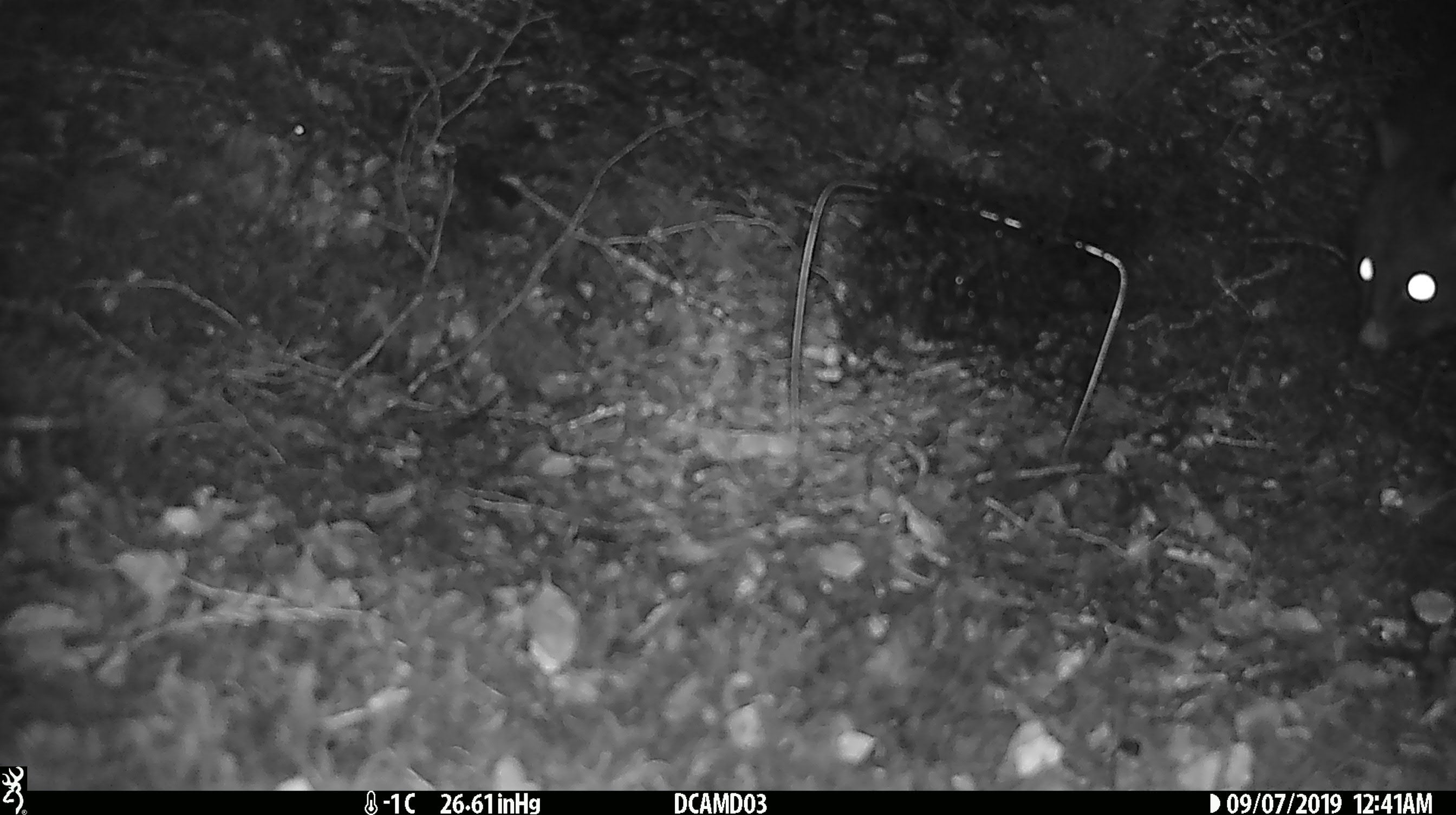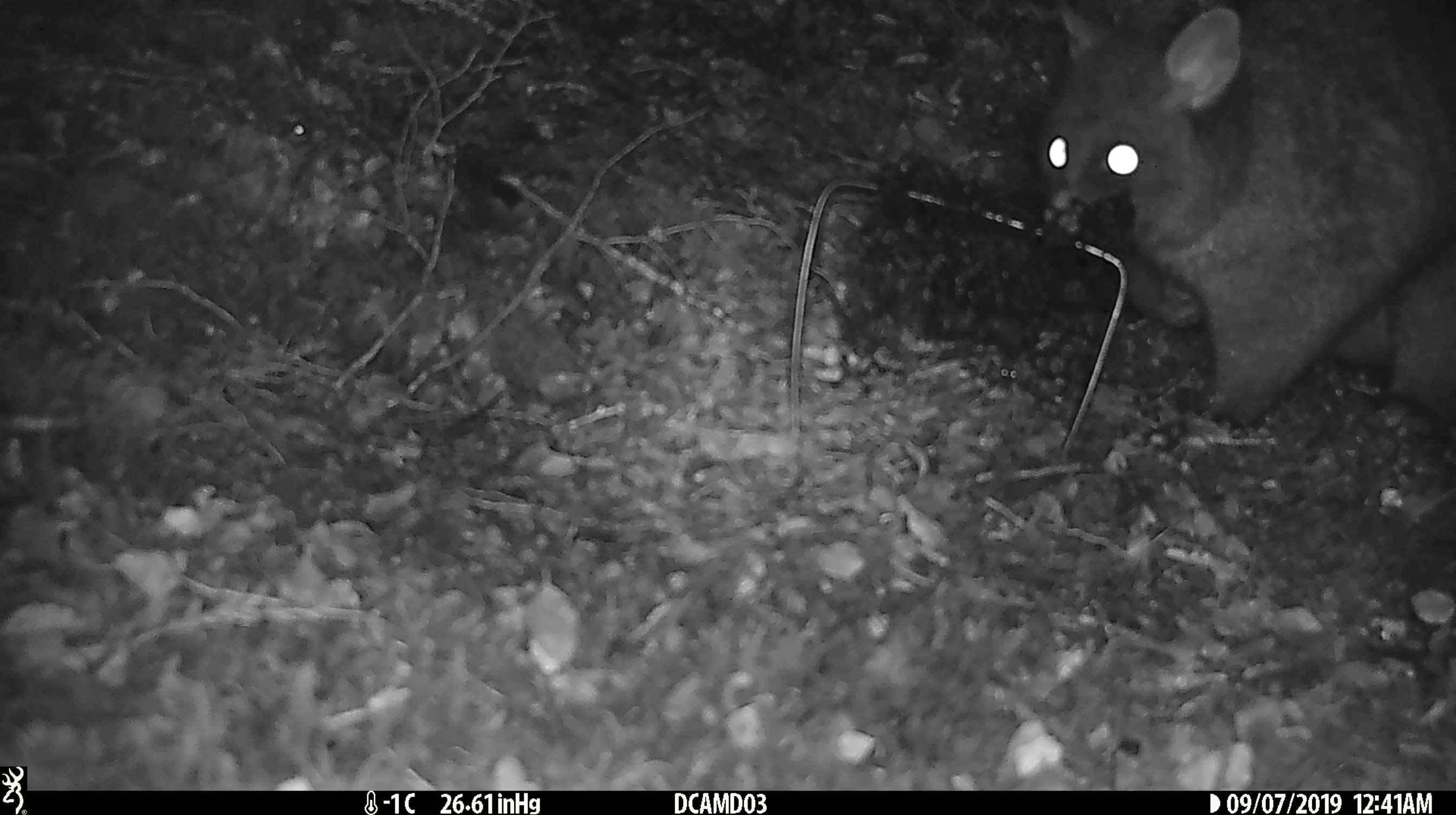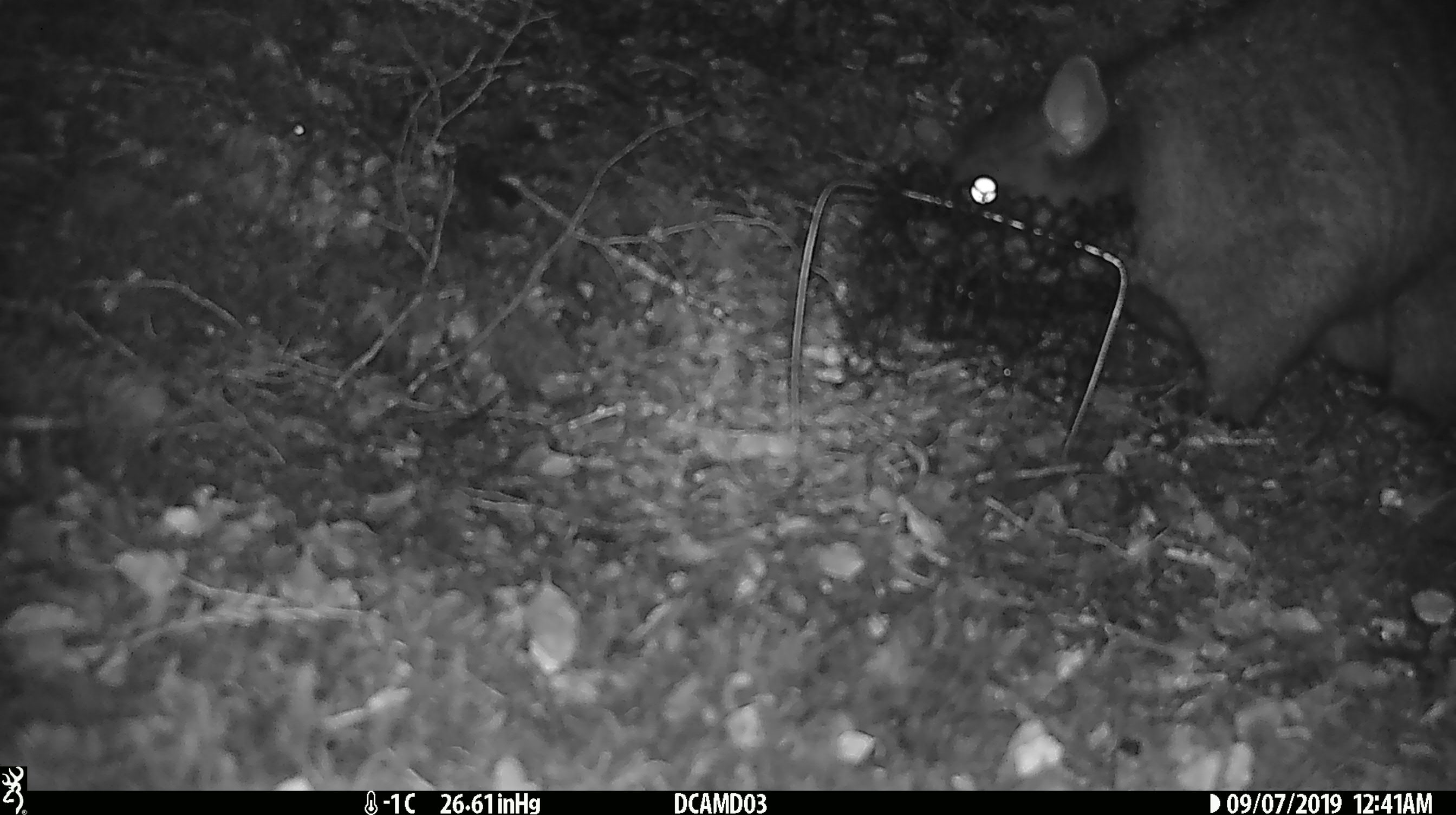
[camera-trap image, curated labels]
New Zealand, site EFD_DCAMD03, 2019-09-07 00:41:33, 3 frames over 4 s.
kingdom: Animalia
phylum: Chordata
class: Mammalia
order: Diprotodontia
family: Phalangeridae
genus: Trichosurus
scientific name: Trichosurus vulpecula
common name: common brushtail possum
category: possum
Possum (common brushtail possum) (Trichosurus vulpecula).